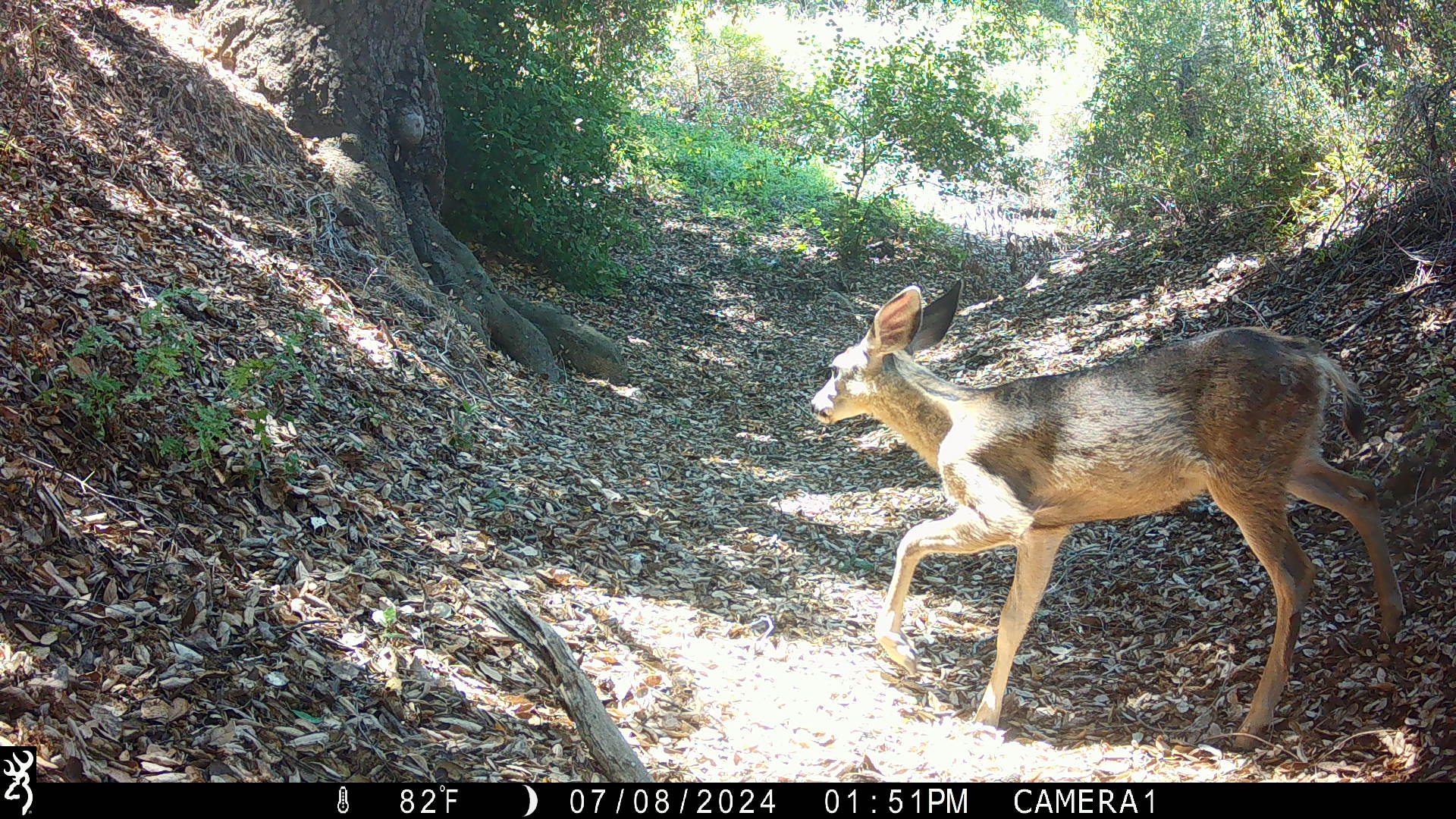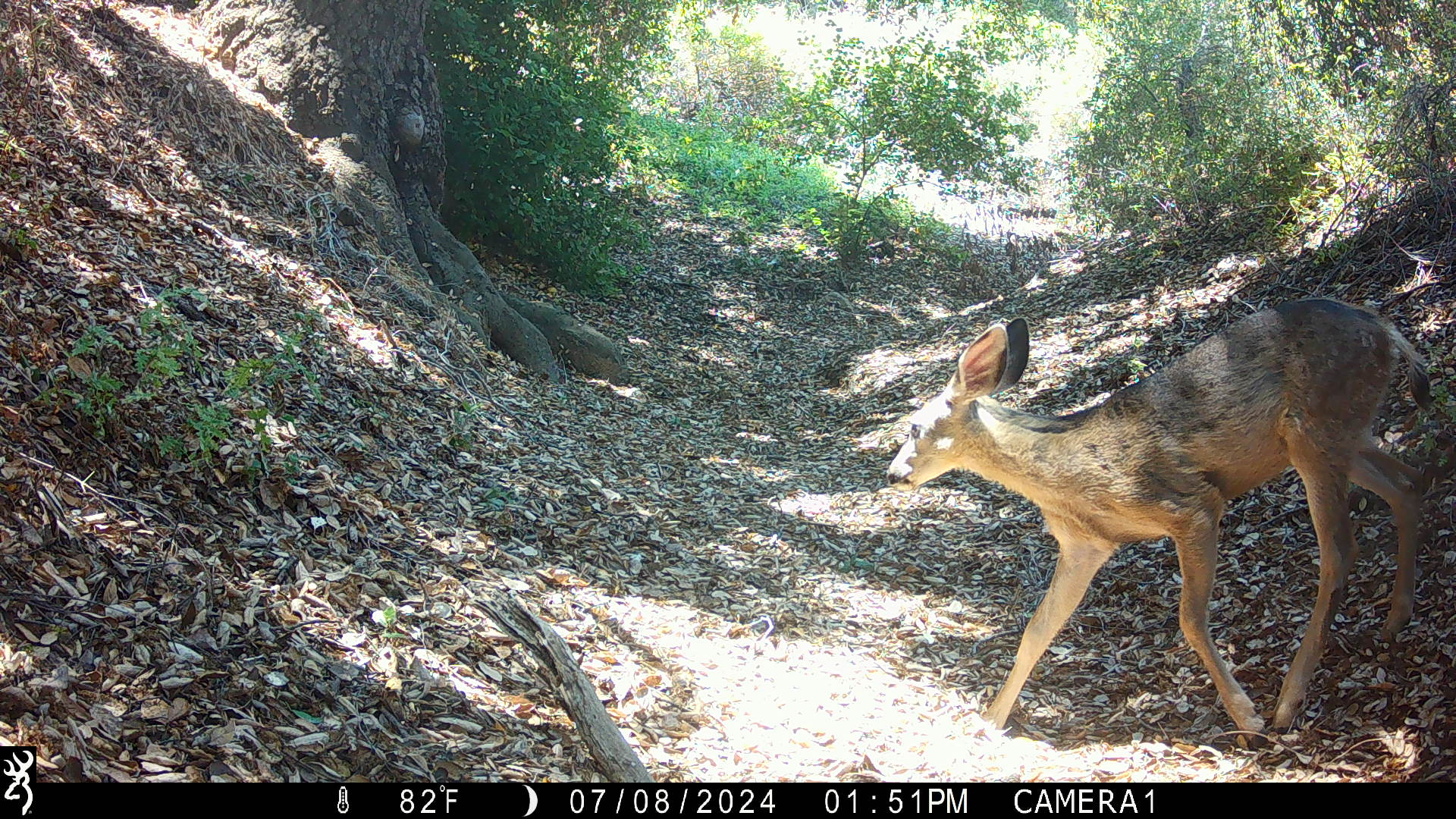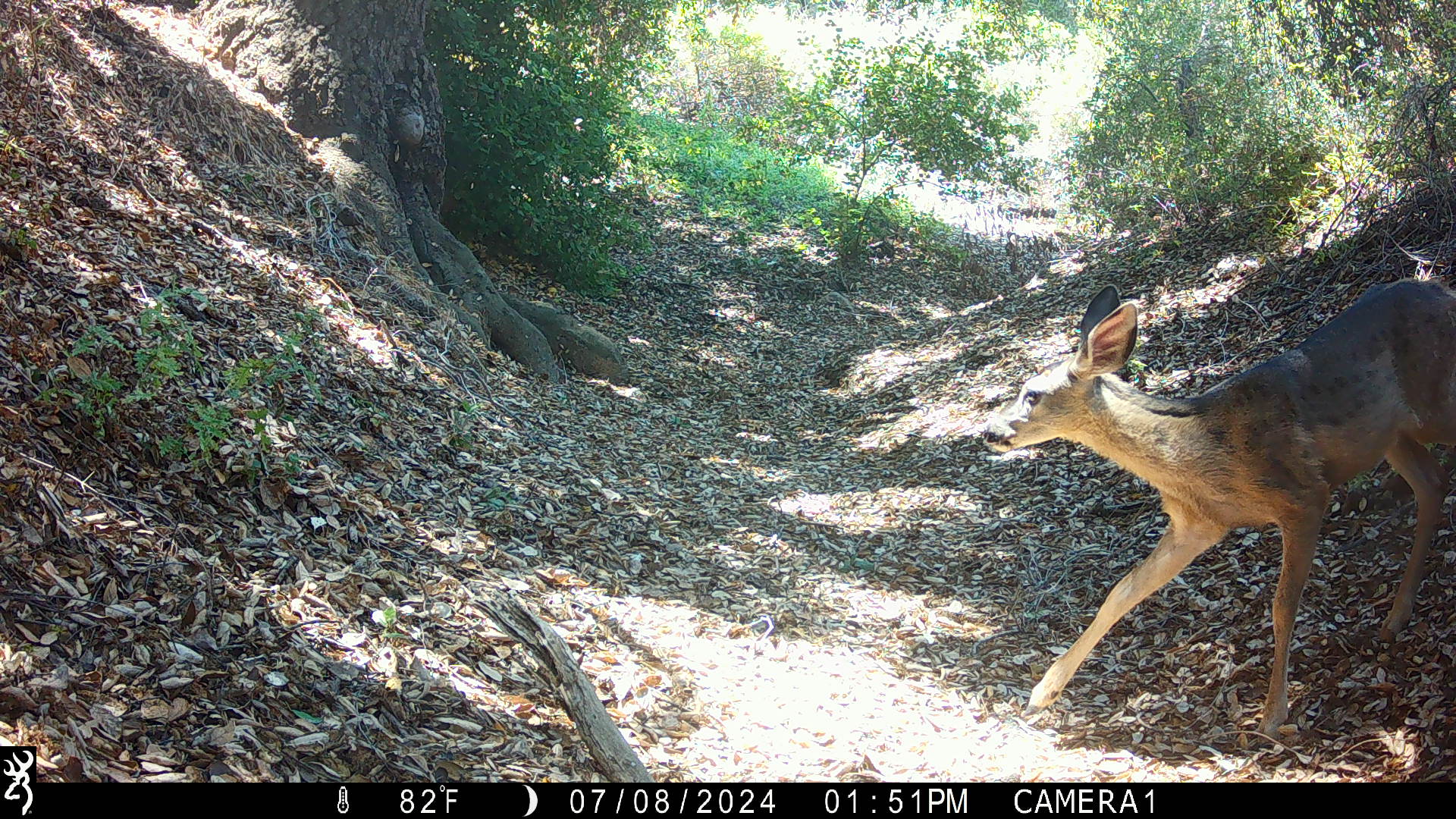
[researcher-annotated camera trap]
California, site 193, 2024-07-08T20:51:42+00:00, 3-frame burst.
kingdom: Animalia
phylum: Chordata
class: Mammalia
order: Artiodactyla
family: Cervidae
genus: Odocoileus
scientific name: Odocoileus hemionus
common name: mule deer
Mule deer (Odocoileus hemionus).